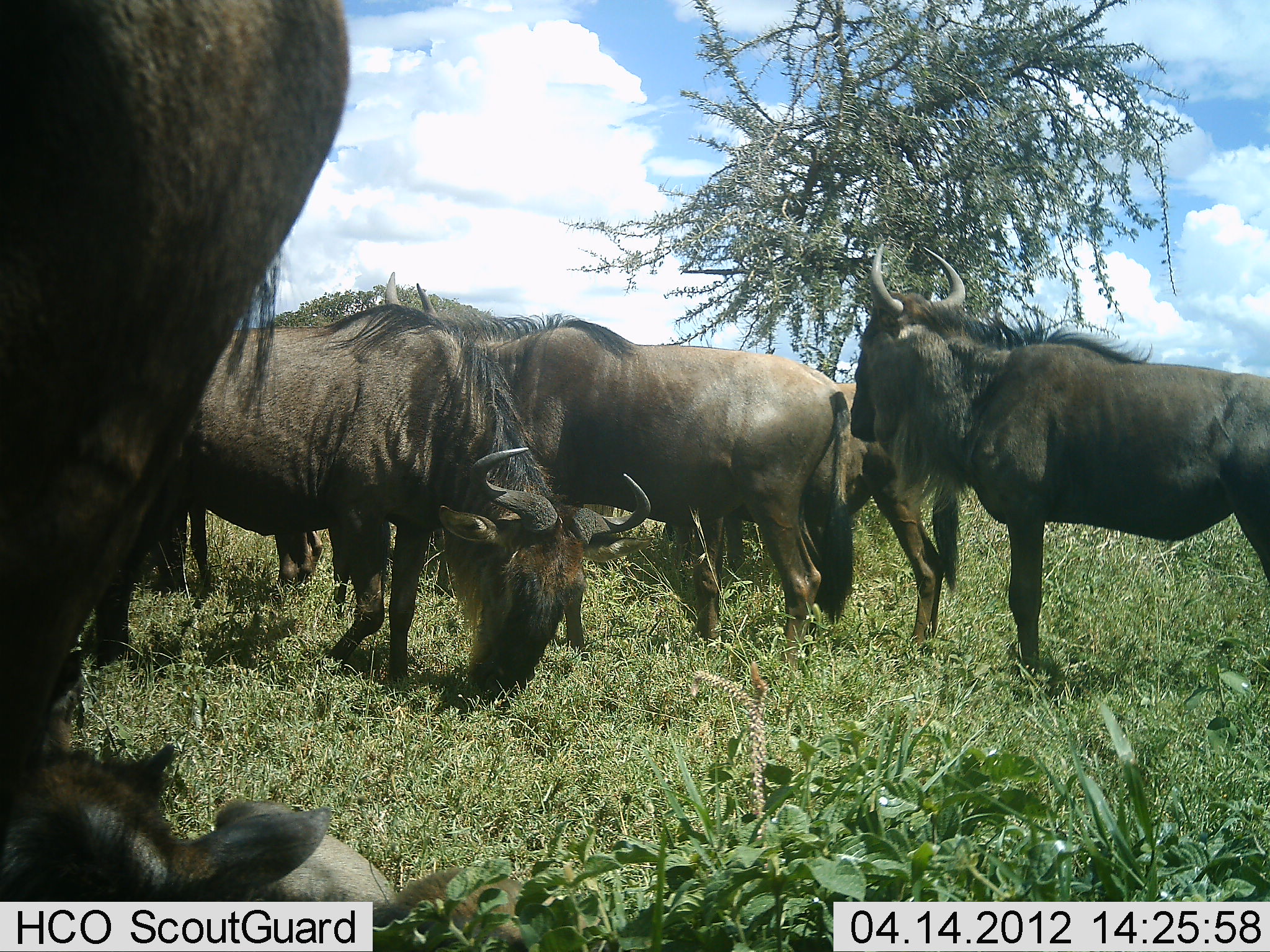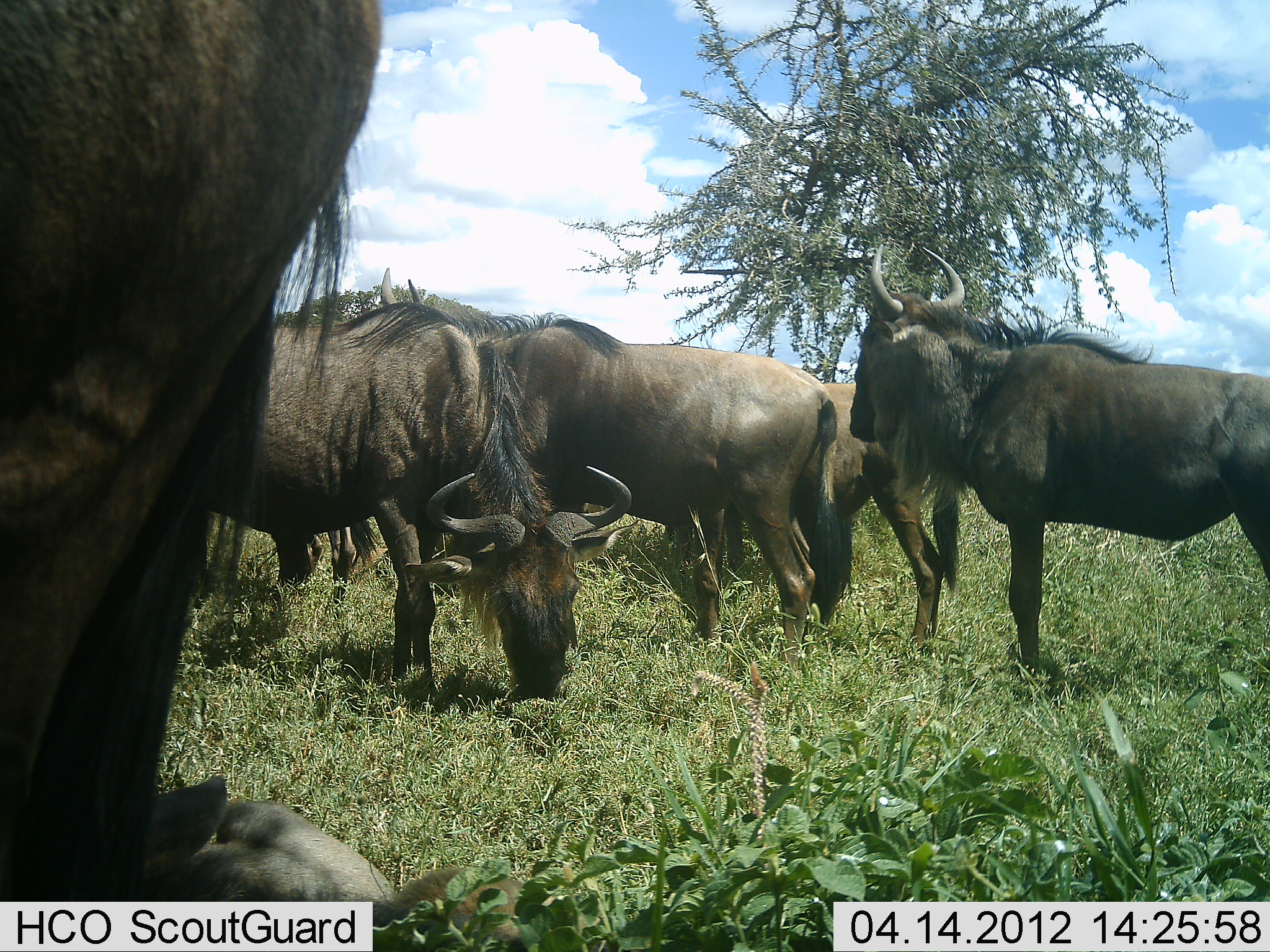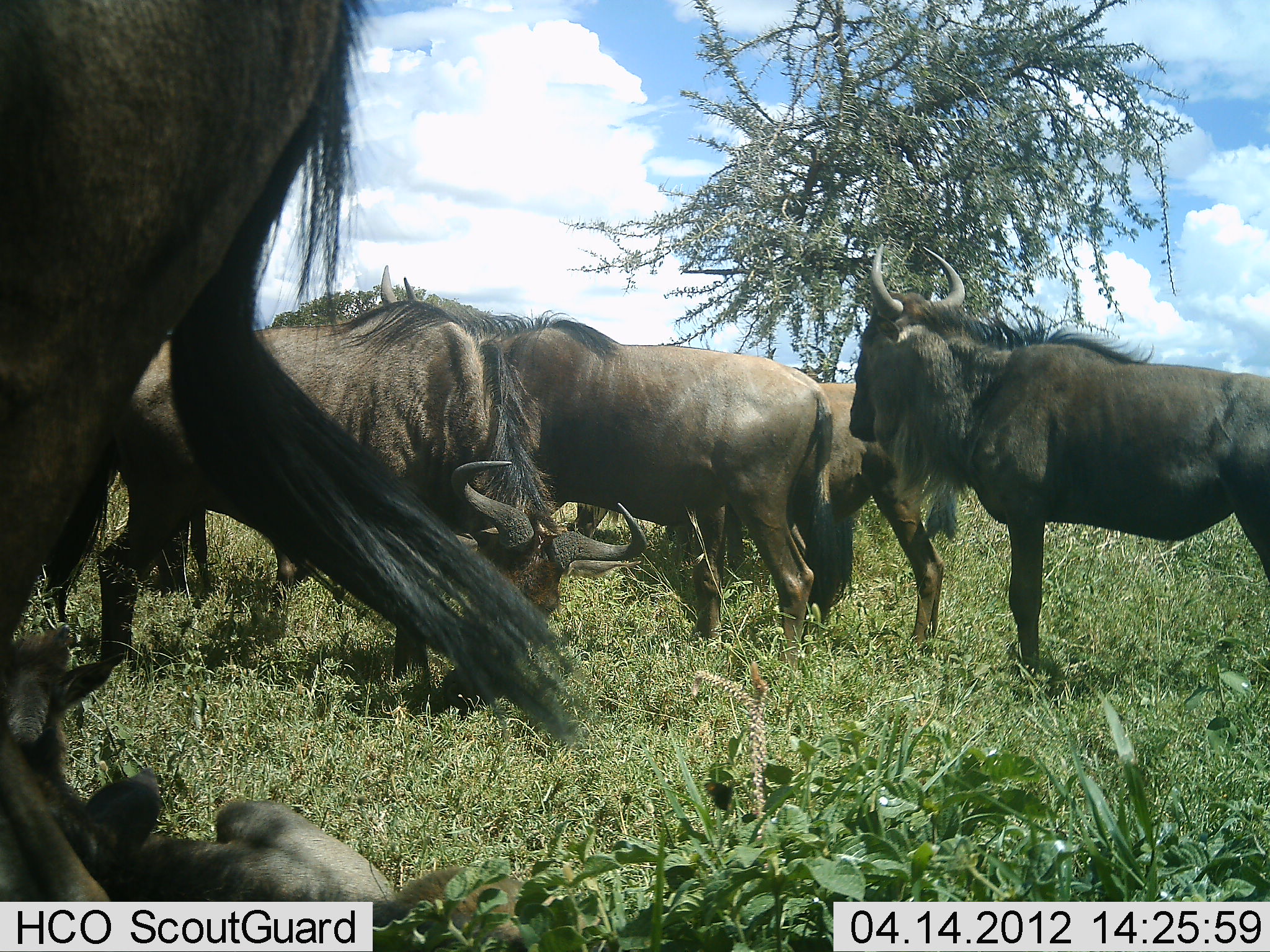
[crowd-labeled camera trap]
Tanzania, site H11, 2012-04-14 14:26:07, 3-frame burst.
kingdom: Animalia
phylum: Chordata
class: Mammalia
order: Artiodactyla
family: Bovidae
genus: Connochaetes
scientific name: Connochaetes taurinus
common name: blue wildebeest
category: wildebeest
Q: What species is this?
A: Wildebeest (blue wildebeest) (Connochaetes taurinus).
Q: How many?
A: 6.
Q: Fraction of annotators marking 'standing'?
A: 87%.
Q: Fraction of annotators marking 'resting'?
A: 47%.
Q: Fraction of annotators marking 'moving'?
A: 7%.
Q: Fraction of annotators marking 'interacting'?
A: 20%.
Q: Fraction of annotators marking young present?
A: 20%.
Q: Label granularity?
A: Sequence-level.